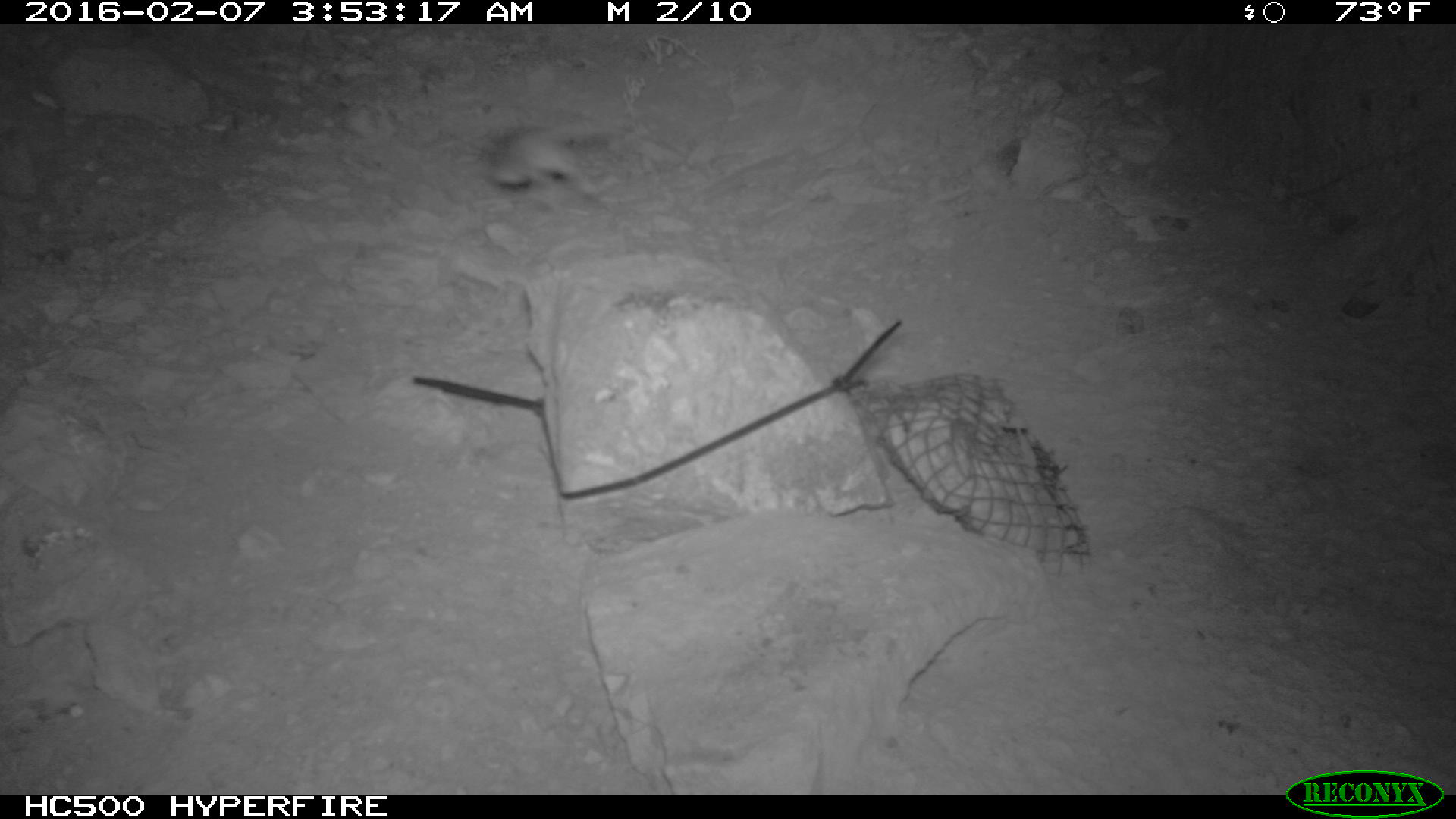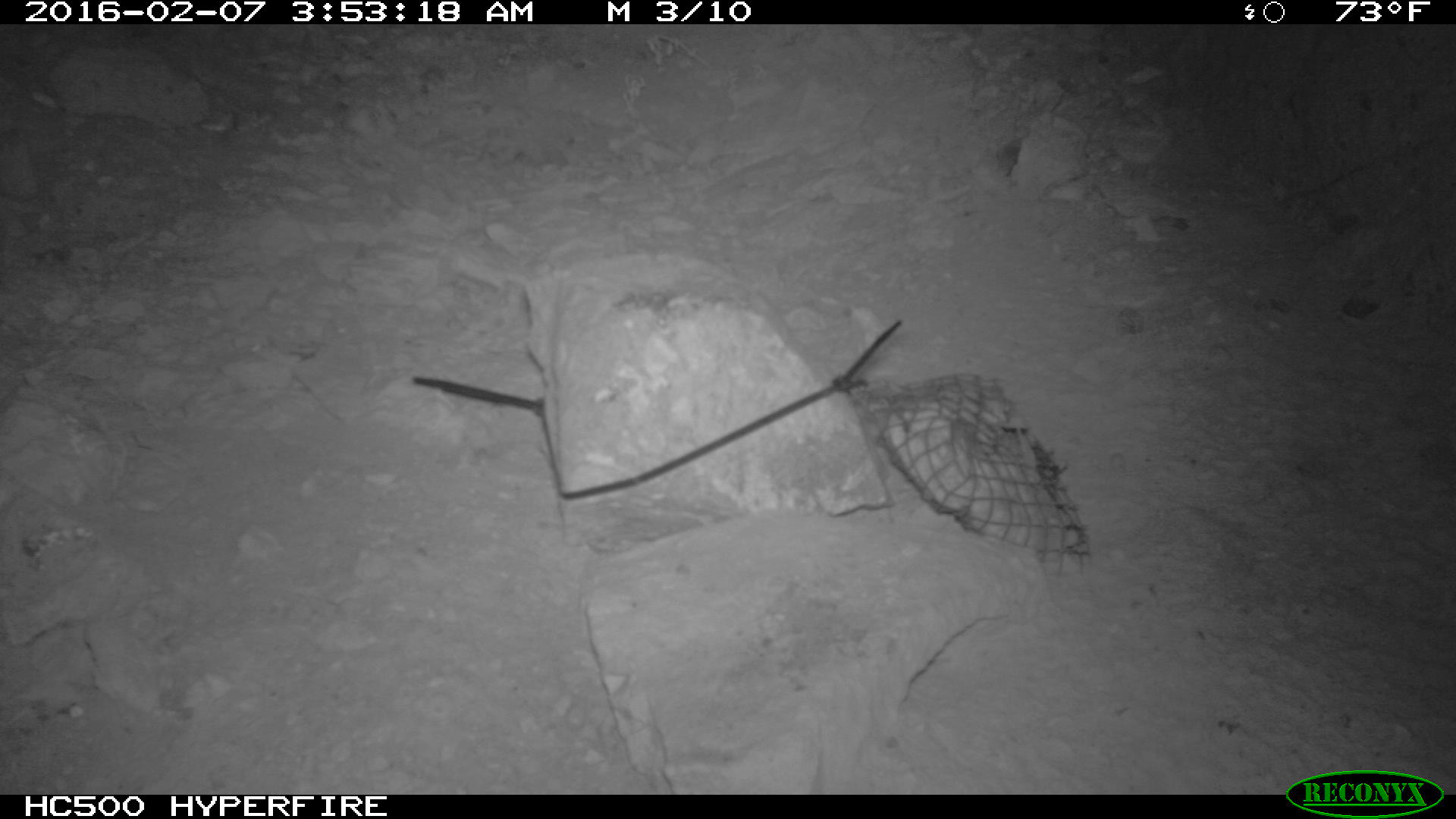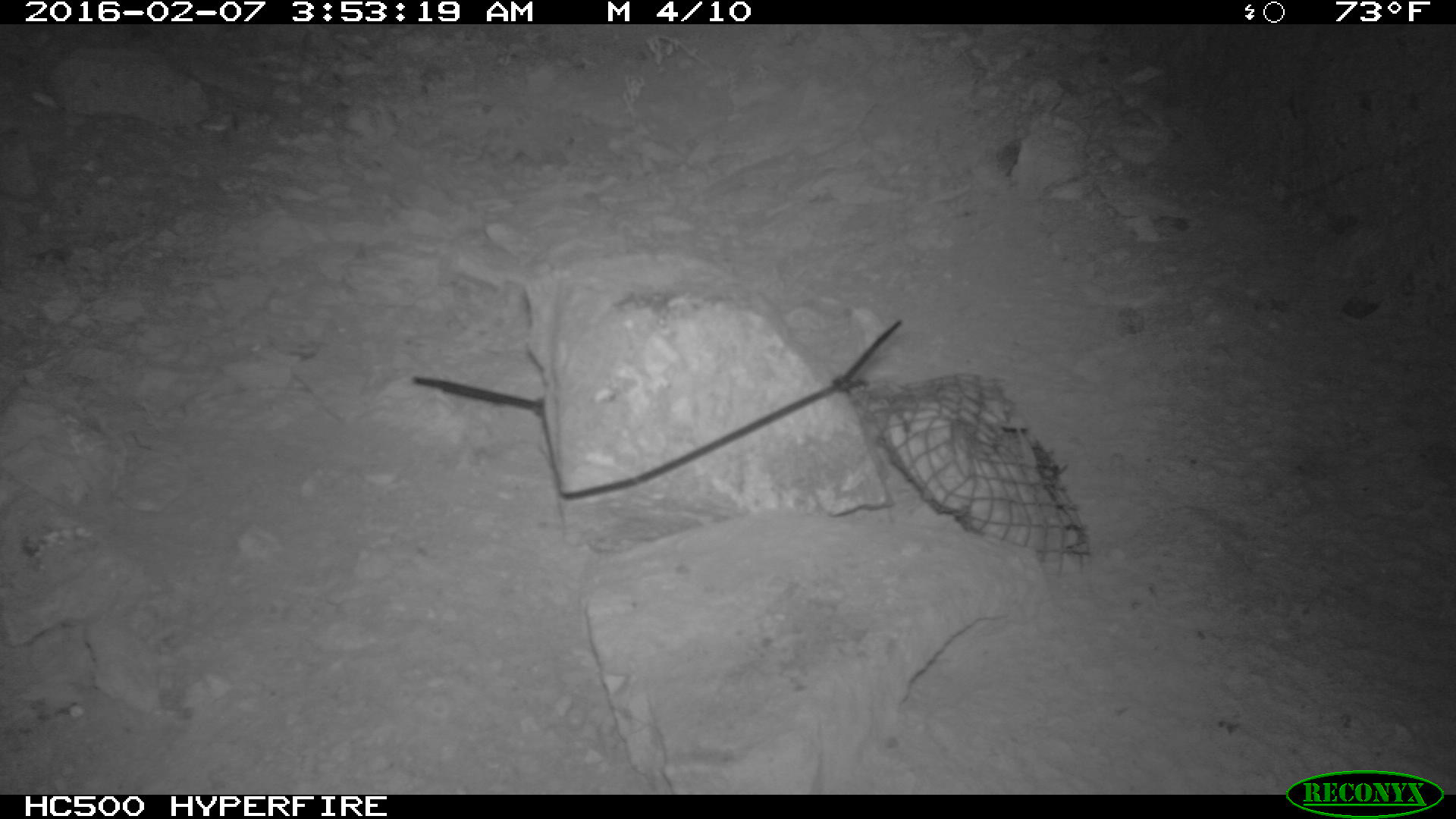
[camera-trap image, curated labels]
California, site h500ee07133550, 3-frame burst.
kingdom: Animalia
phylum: Chordata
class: Mammalia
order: Rodentia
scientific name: Rodentia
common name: rodent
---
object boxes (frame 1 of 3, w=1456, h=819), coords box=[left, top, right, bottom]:
rodent: box=[479, 120, 612, 189]